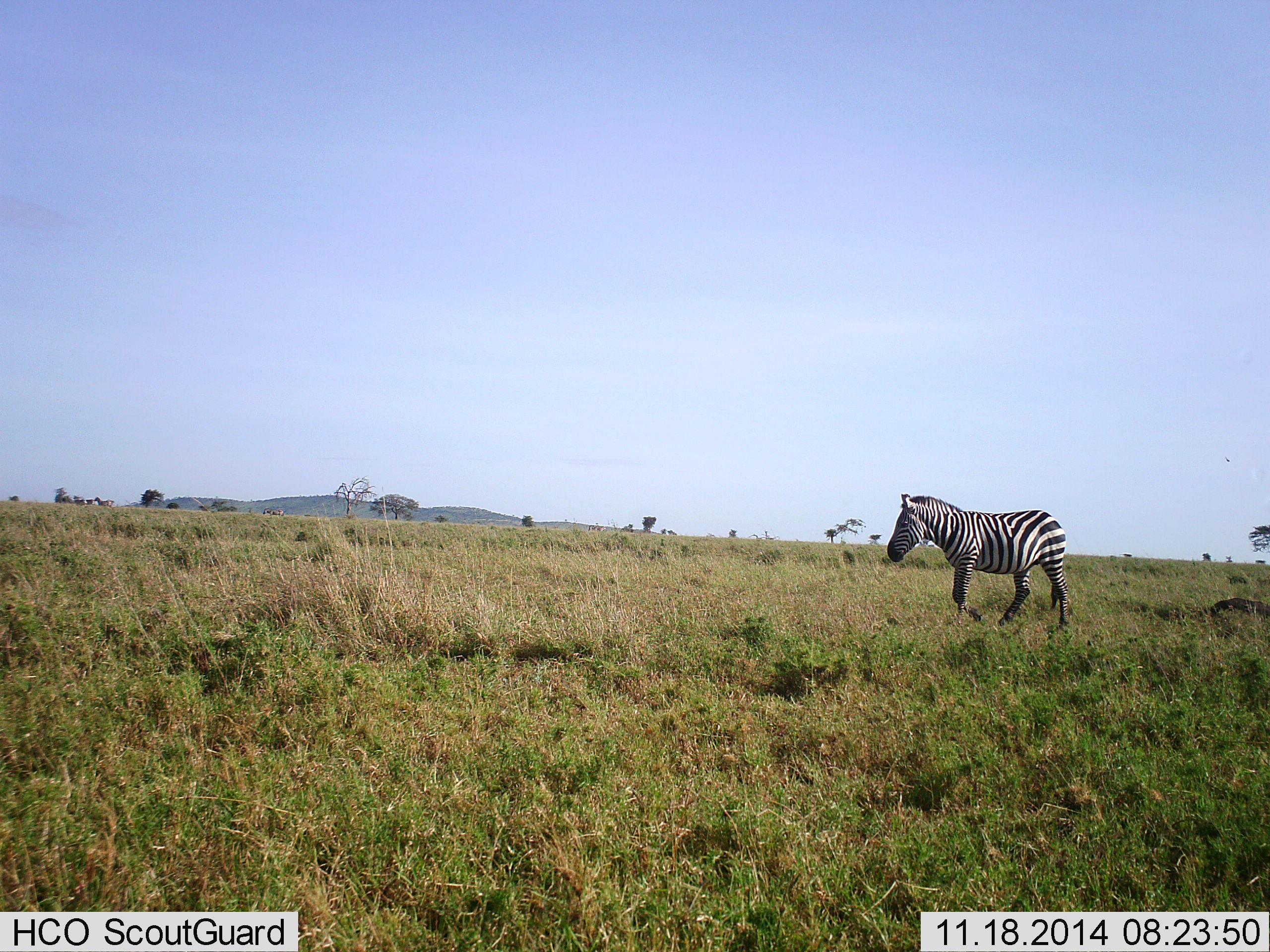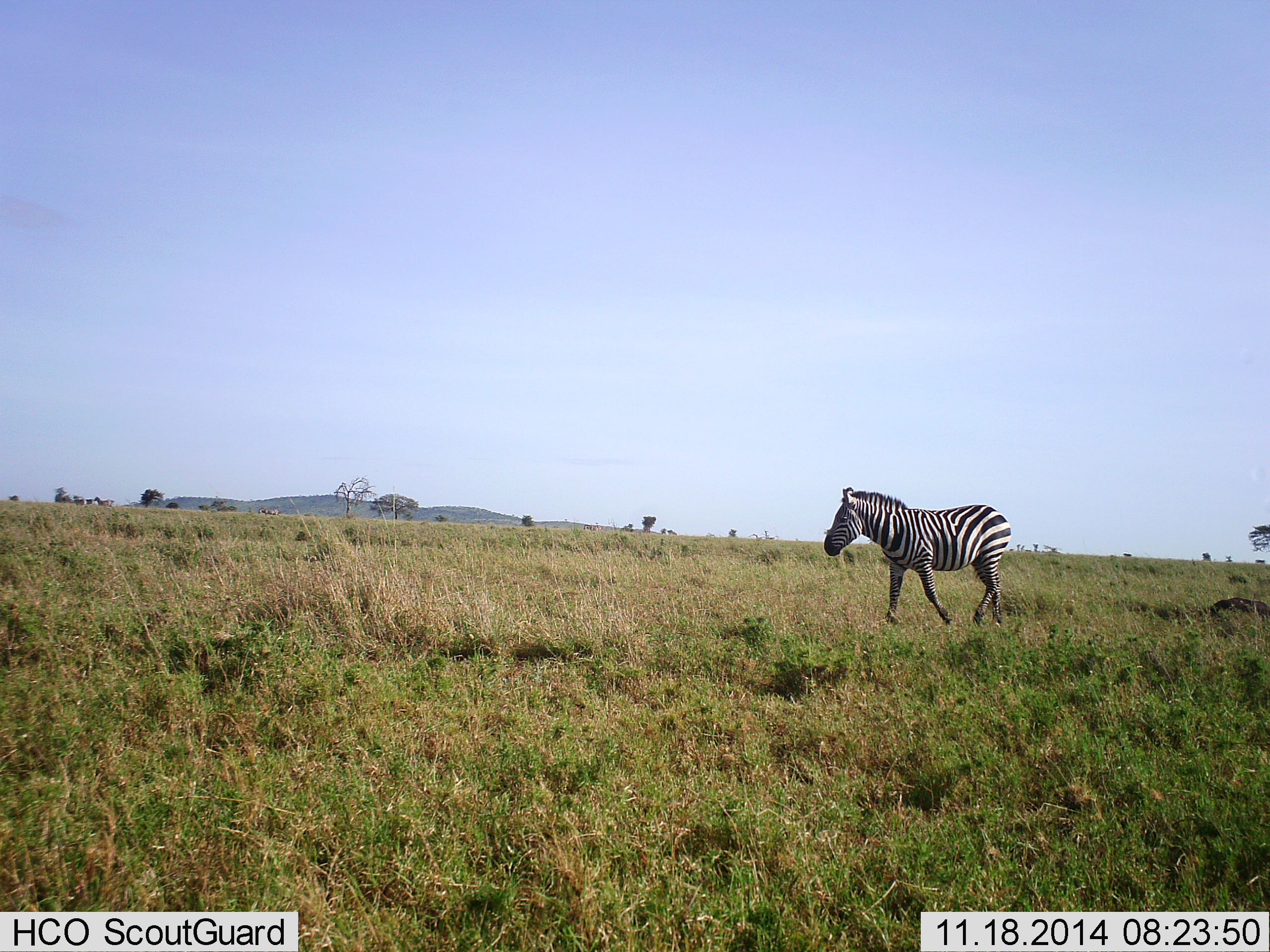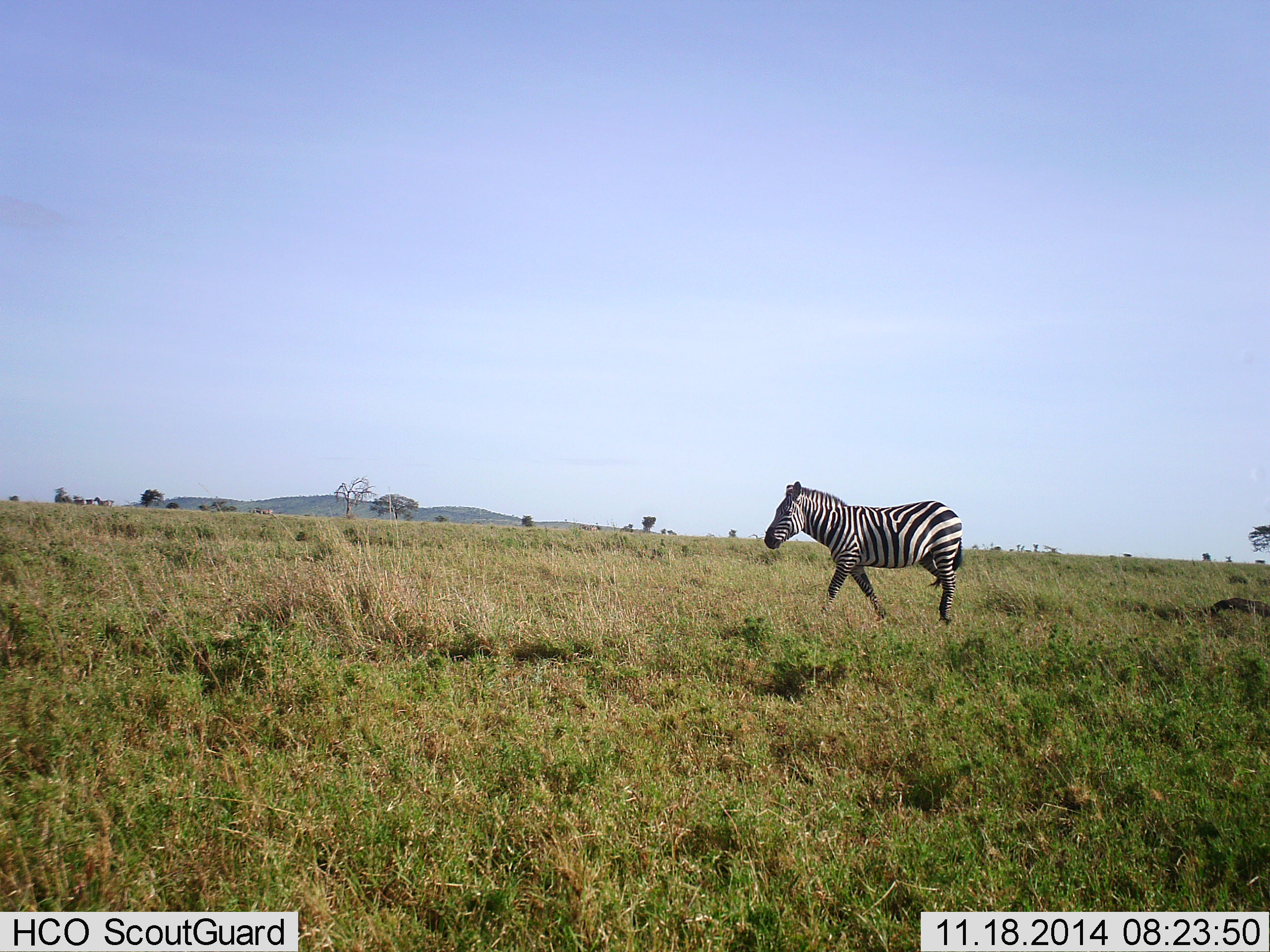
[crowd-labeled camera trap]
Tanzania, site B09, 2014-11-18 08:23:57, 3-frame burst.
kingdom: Animalia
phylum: Chordata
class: Mammalia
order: Perissodactyla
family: Equidae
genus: Equus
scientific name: Equus quagga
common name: plains zebra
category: zebra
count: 1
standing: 20%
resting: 0%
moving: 90%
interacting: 0%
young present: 0%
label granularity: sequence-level